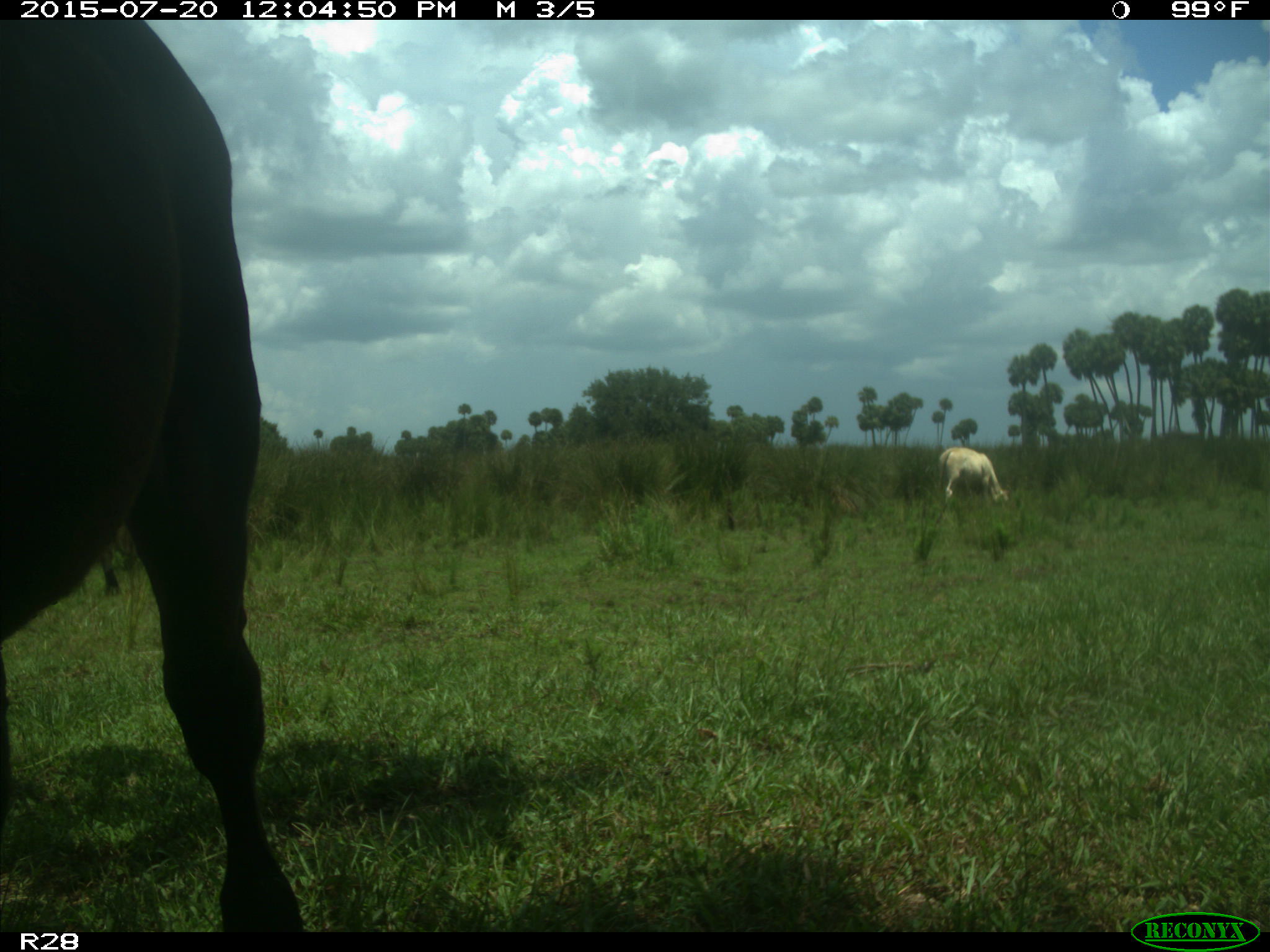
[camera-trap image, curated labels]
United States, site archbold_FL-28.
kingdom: Animalia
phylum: Chordata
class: Mammalia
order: Artiodactyla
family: Bovidae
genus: Bos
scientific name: Bos taurus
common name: domestic cow